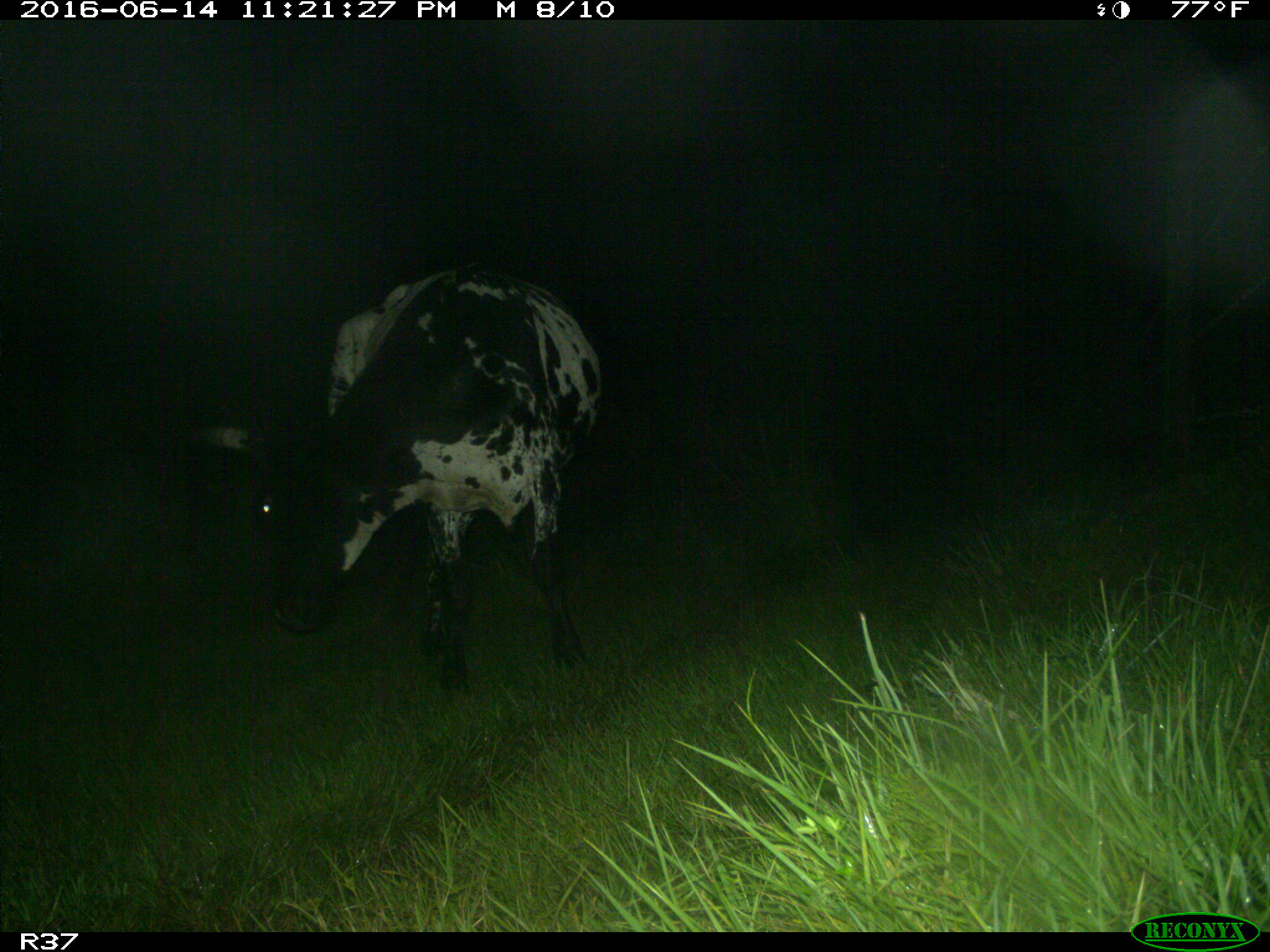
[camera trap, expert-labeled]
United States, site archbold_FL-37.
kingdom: Animalia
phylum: Chordata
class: Mammalia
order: Artiodactyla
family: Bovidae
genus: Bos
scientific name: Bos taurus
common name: domestic cow